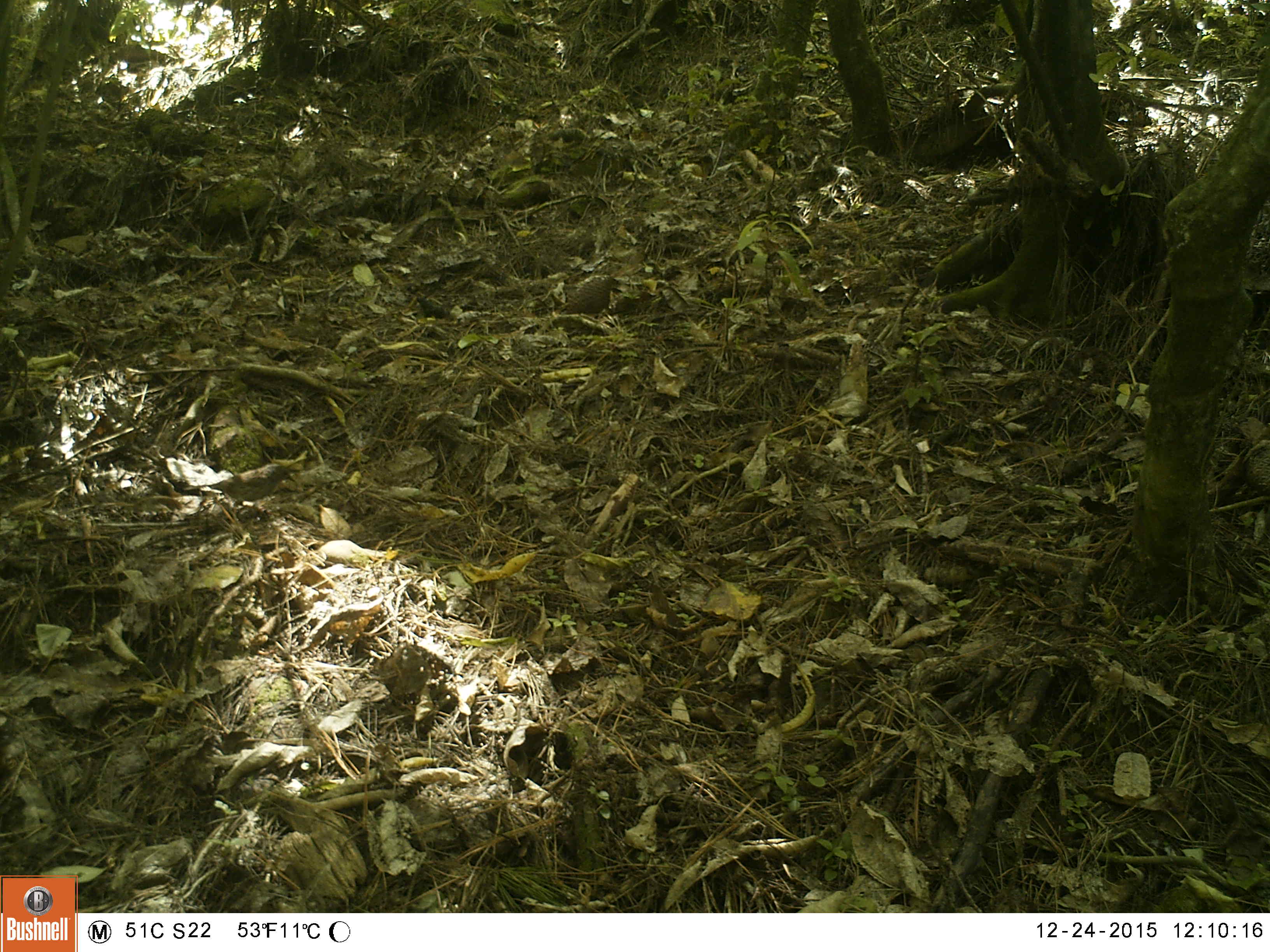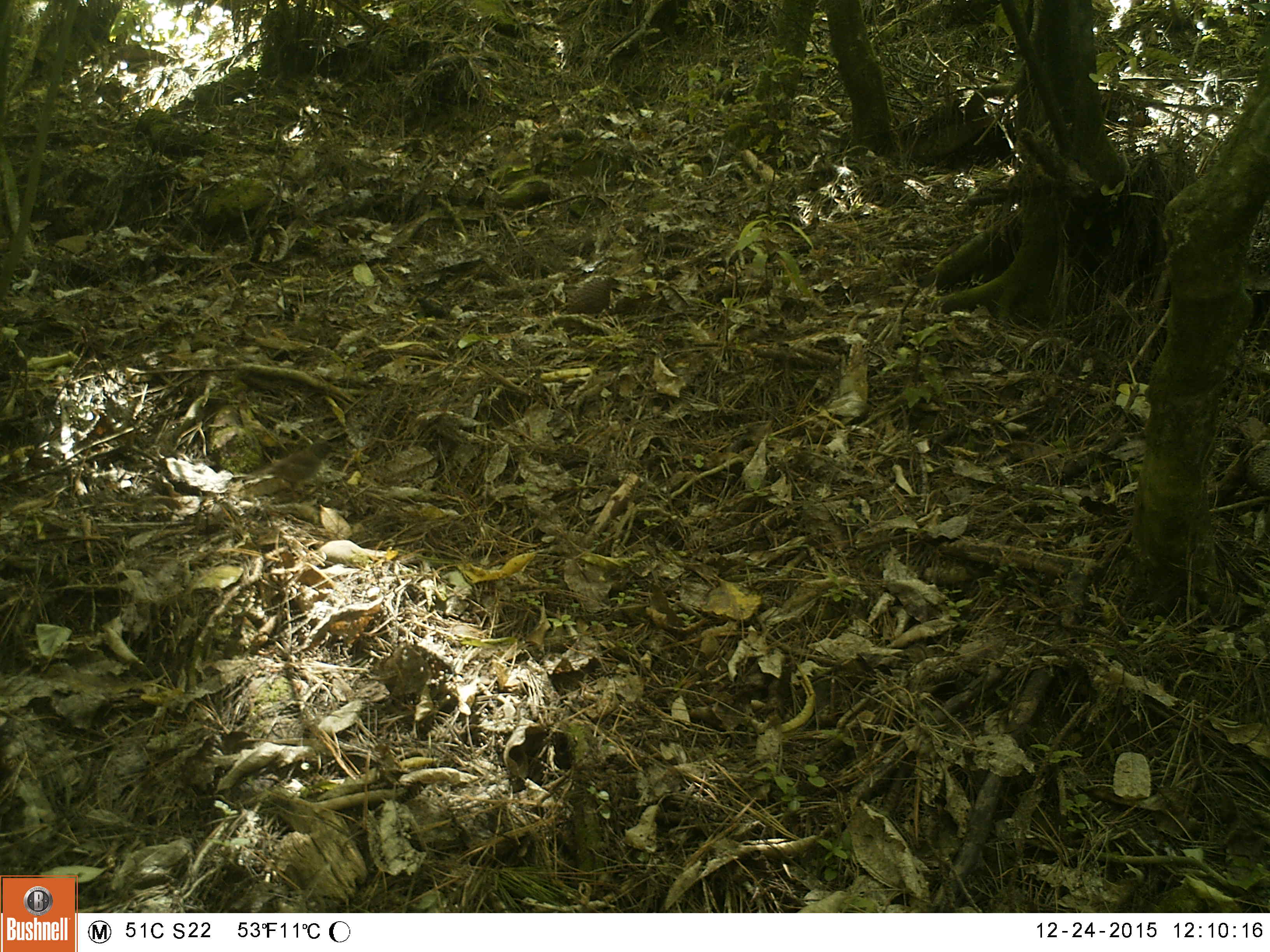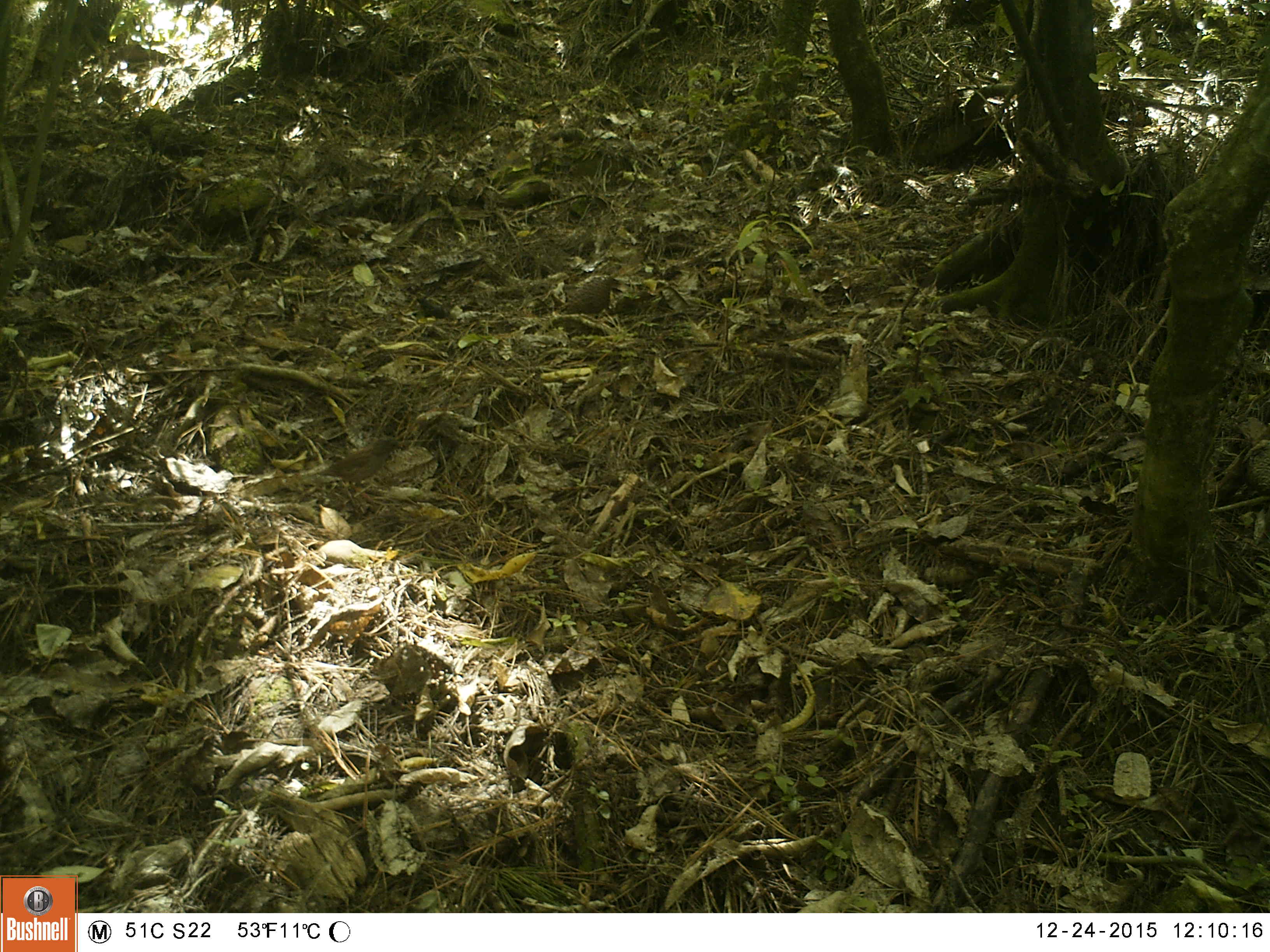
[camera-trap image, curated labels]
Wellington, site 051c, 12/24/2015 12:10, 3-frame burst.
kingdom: Animalia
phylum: Chordata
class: Aves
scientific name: Aves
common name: bird